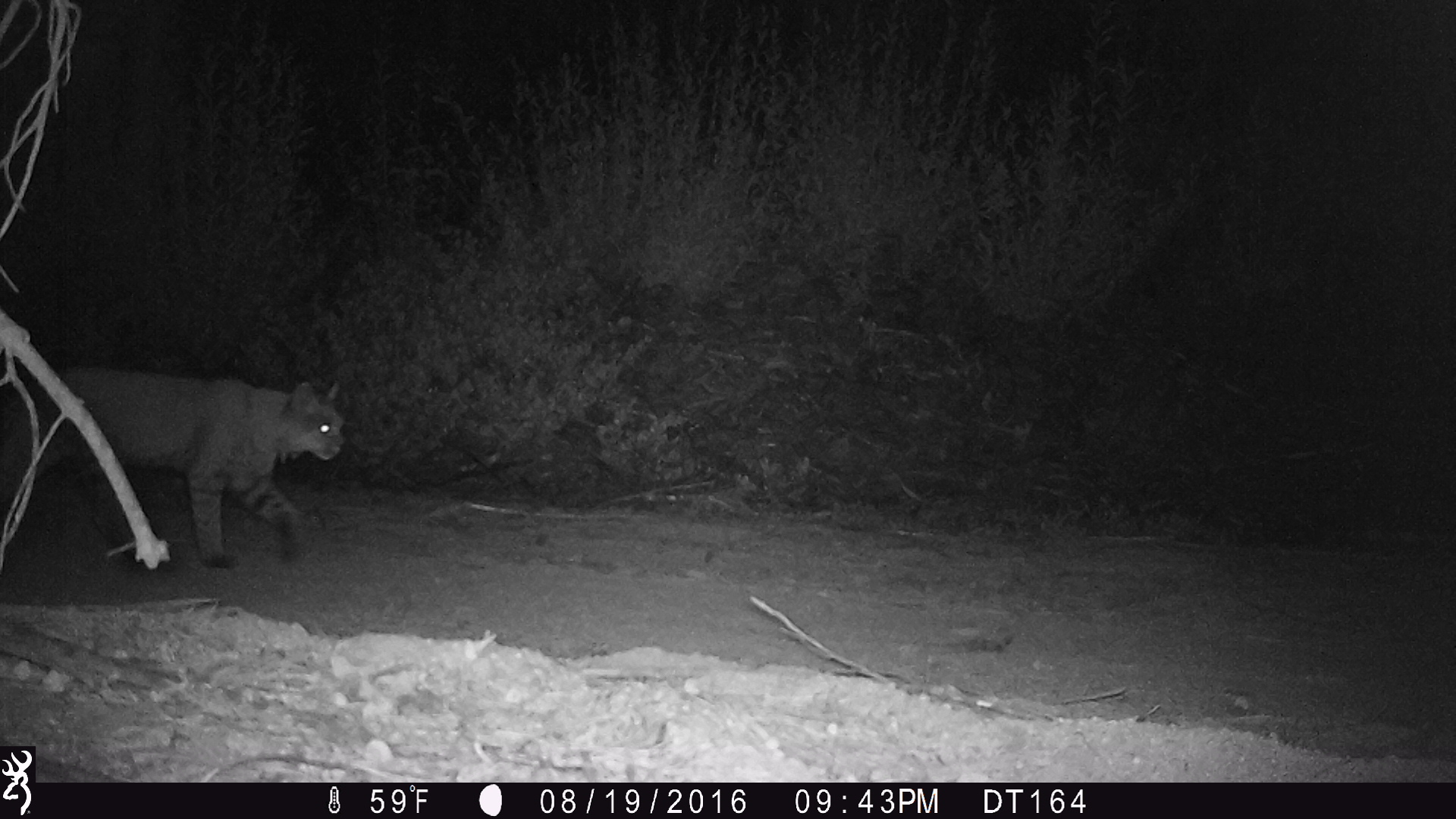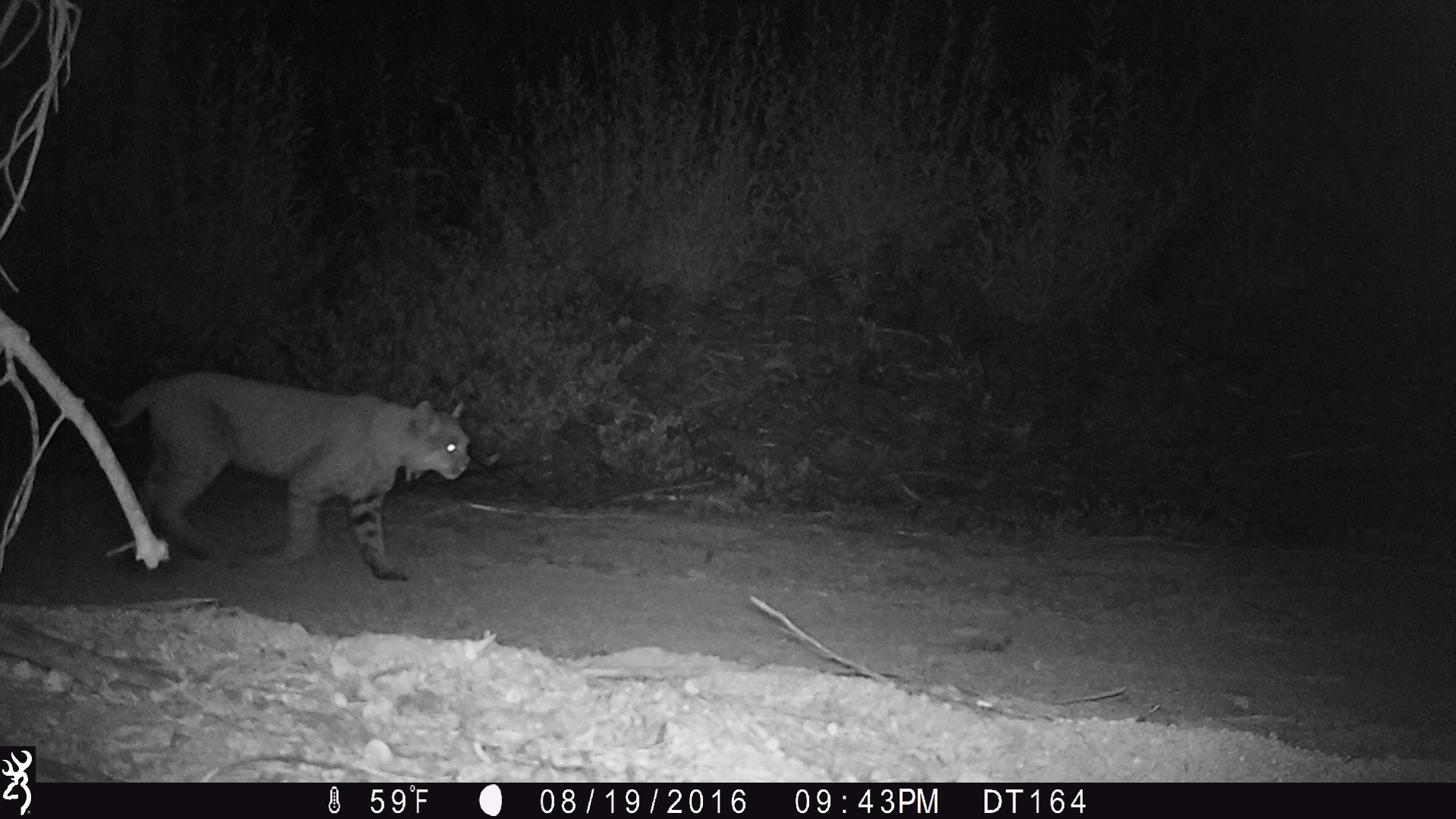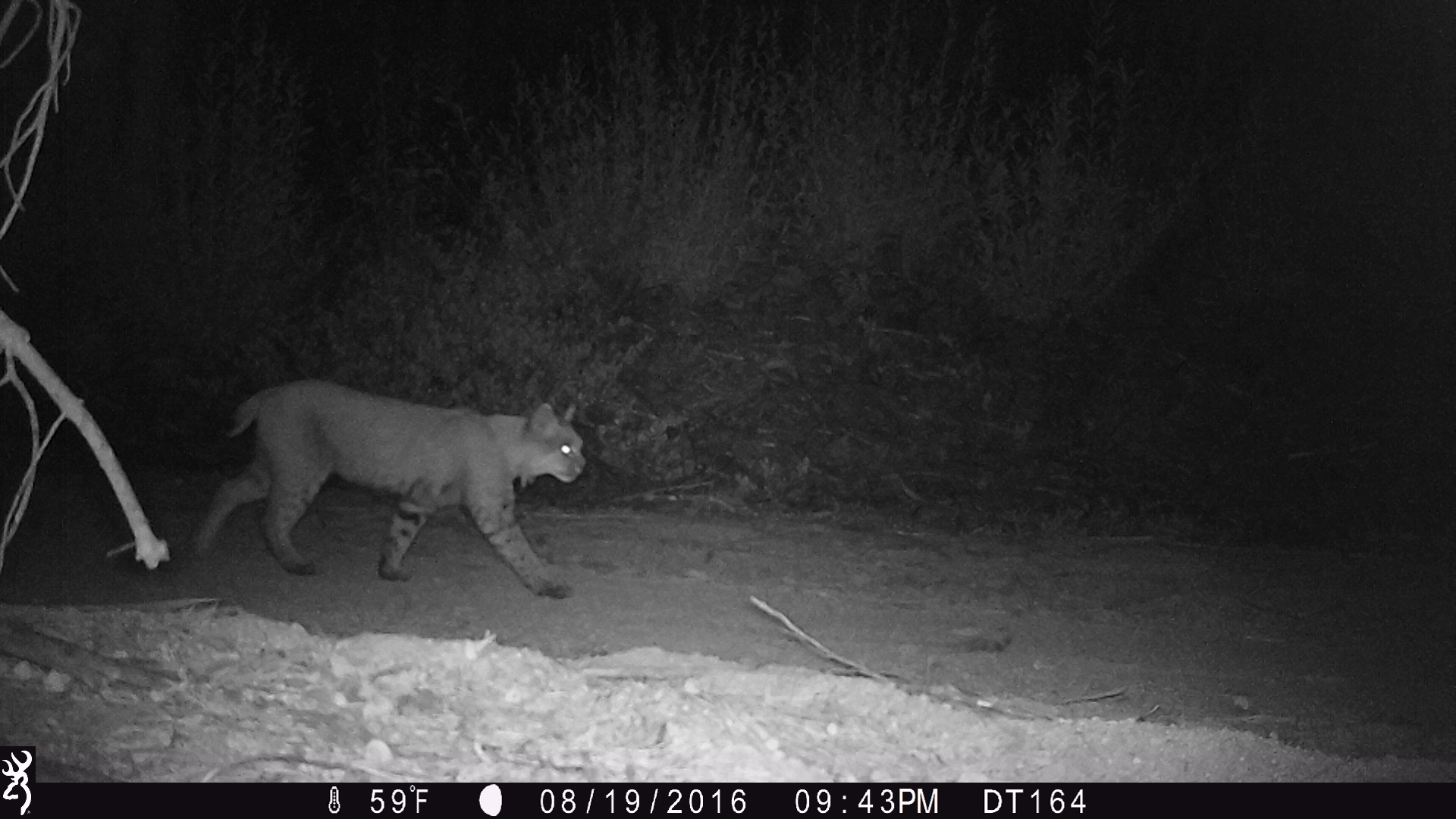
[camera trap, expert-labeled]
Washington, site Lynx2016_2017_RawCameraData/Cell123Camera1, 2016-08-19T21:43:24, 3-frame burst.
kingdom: Animalia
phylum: Chordata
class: Mammalia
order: Carnivora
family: Felidae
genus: Lynx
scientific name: Lynx rufus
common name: bobcat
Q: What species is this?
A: Lynx rufus (bobcat).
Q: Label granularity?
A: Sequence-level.